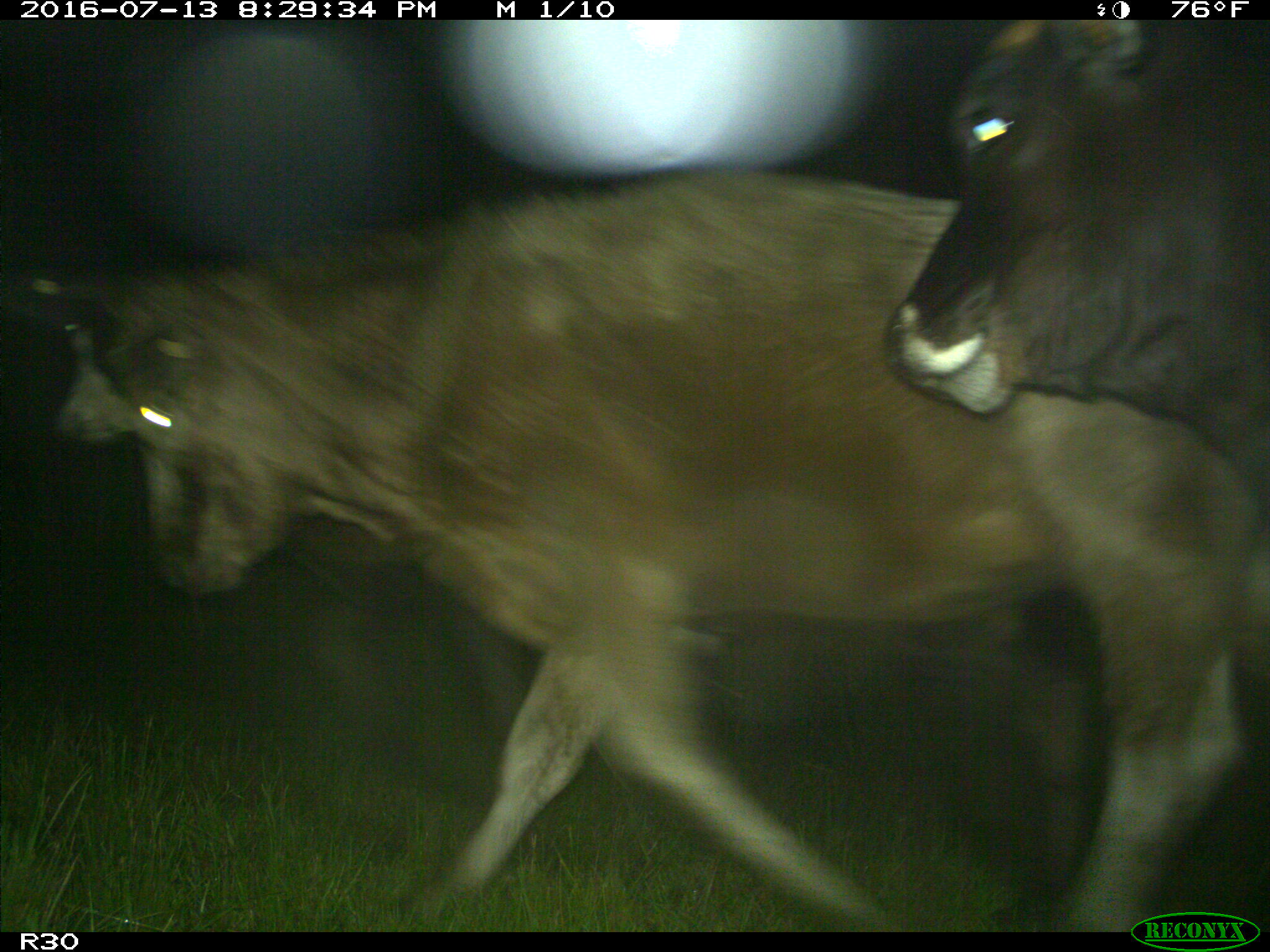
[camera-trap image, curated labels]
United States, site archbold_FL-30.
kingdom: Animalia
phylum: Chordata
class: Mammalia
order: Artiodactyla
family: Bovidae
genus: Bos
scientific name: Bos taurus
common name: domestic cow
Bos taurus (domestic cow).